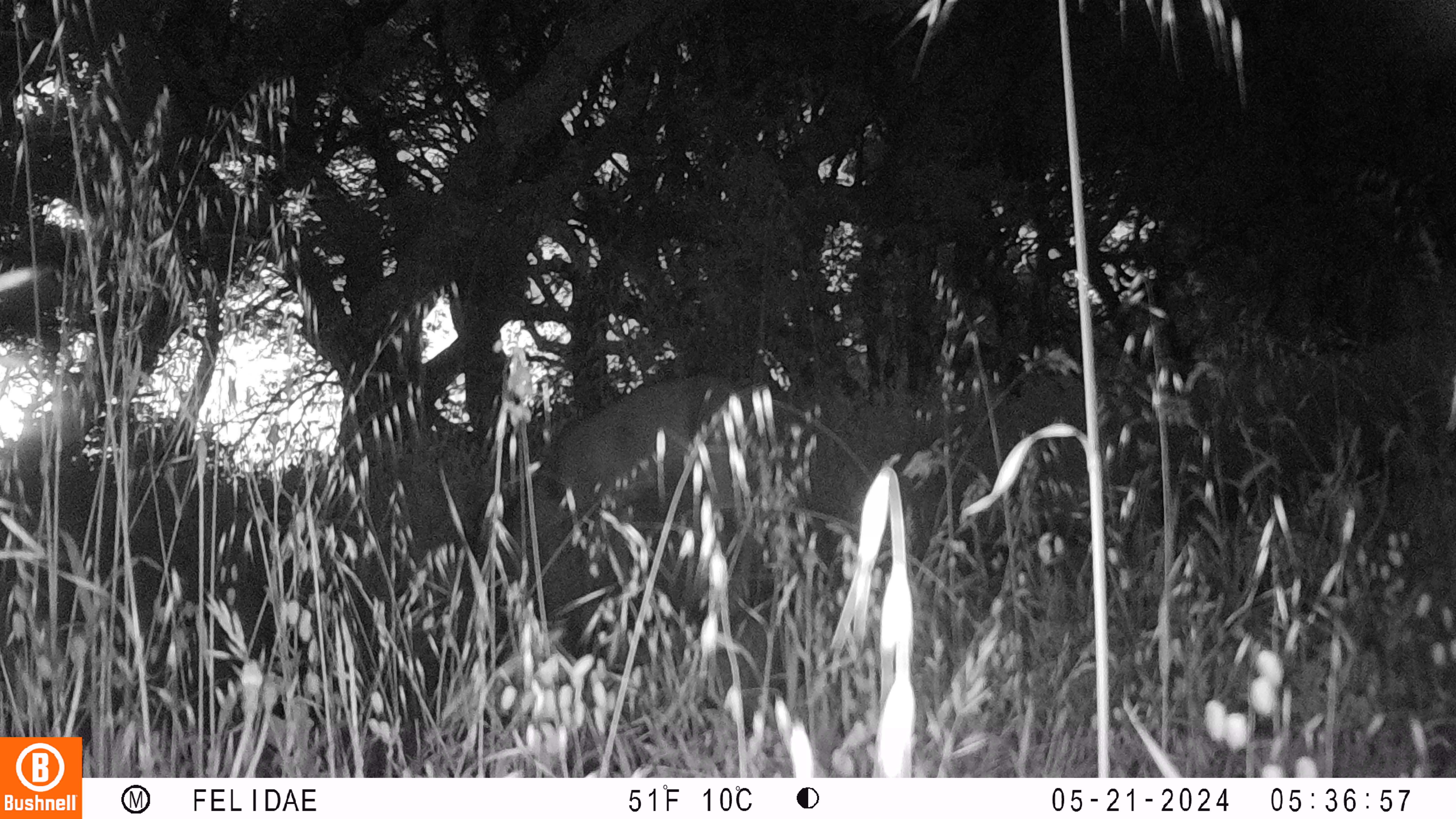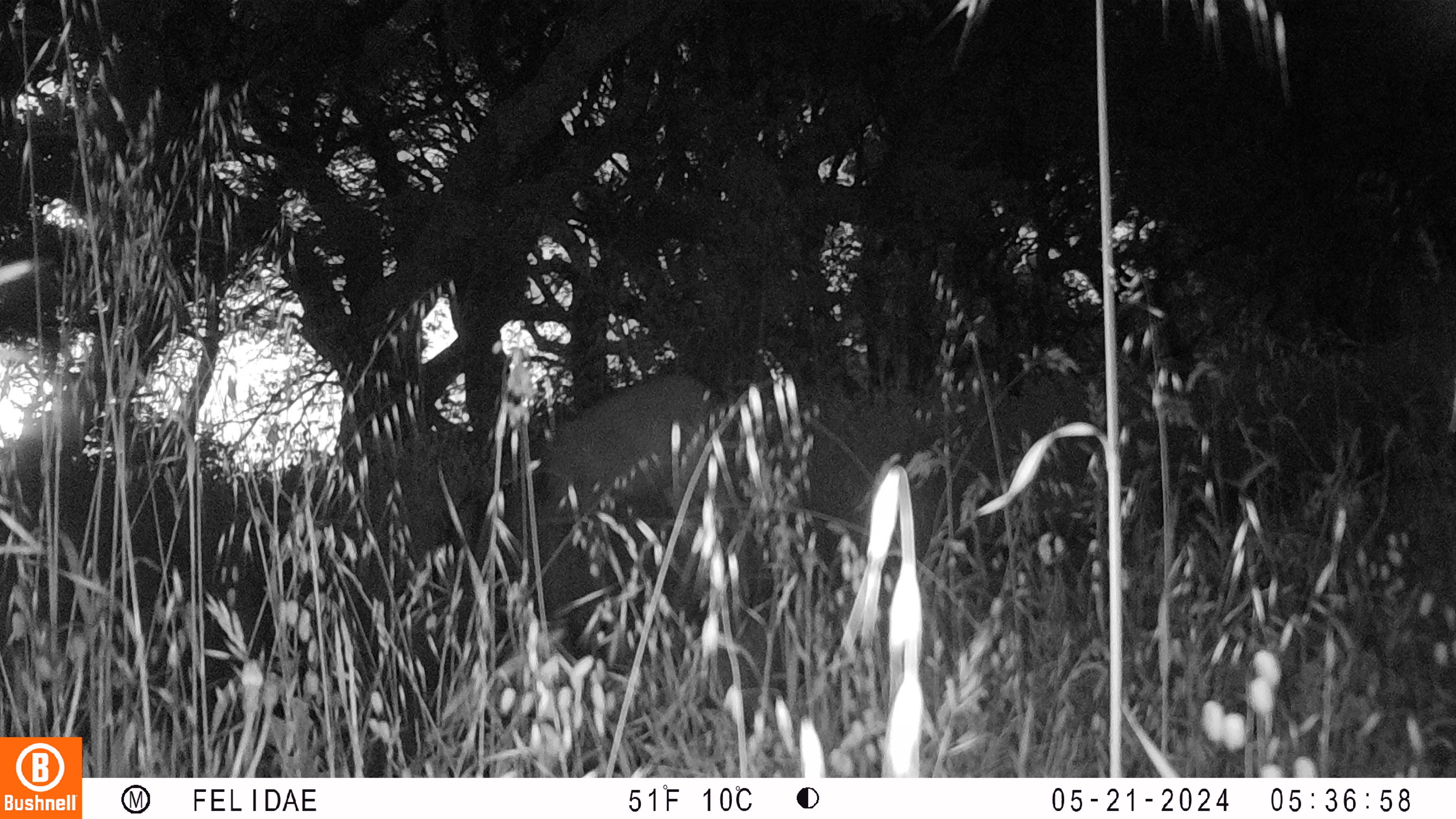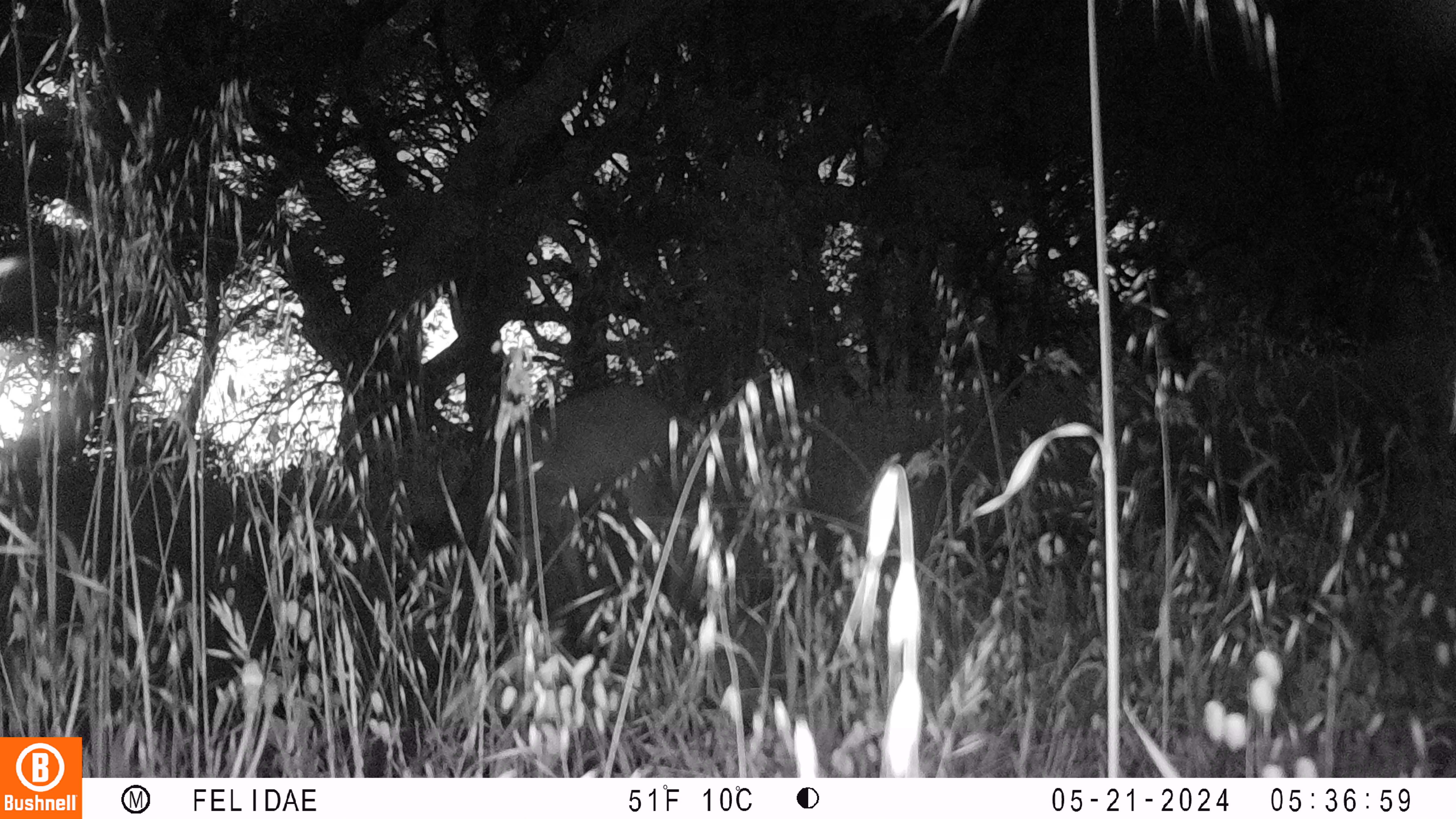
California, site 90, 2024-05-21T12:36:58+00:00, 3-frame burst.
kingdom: Animalia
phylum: Chordata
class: Mammalia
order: Artiodactyla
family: Cervidae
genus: Odocoileus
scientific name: Odocoileus hemionus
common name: mule deer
Mule deer (Odocoileus hemionus).